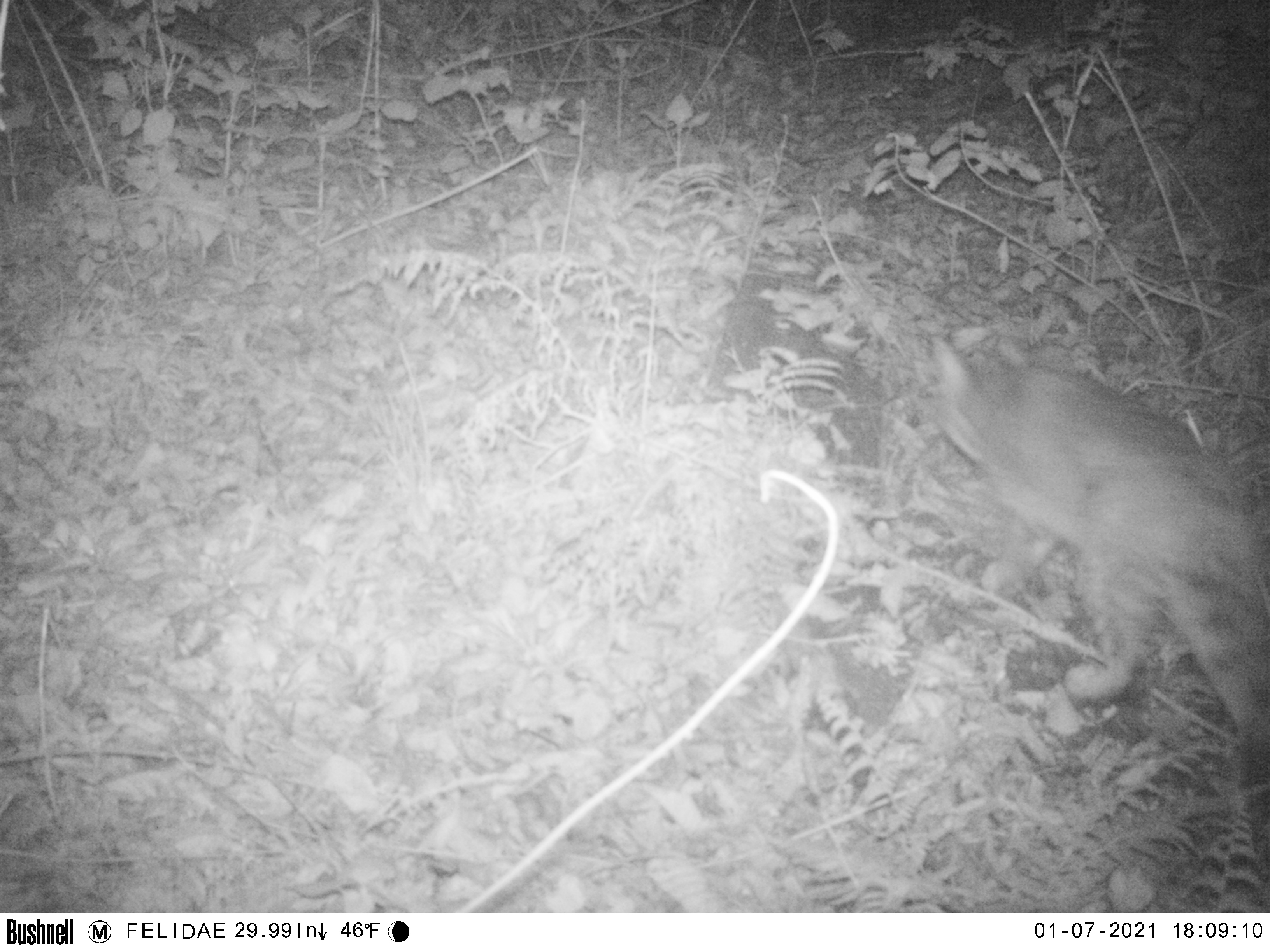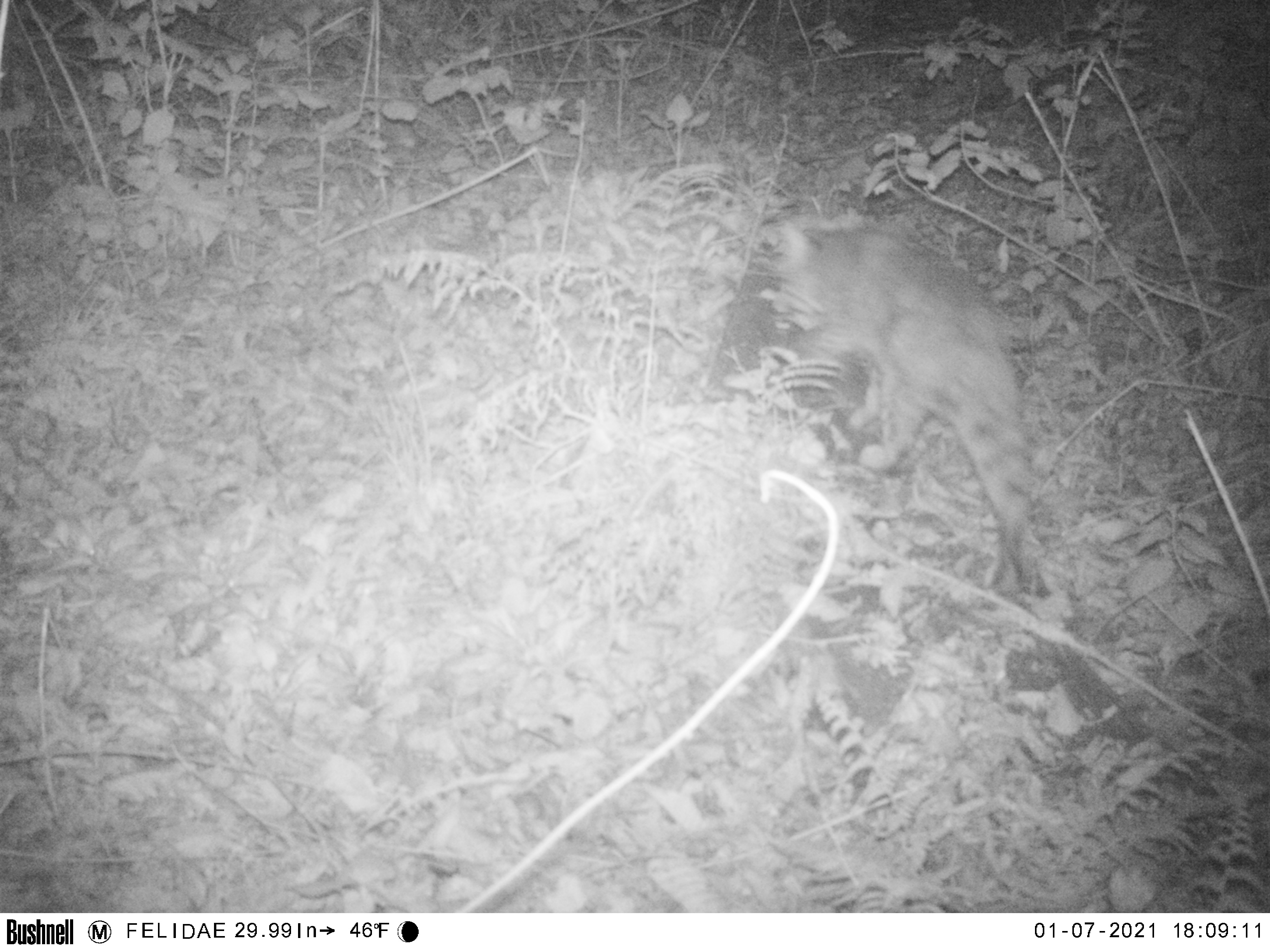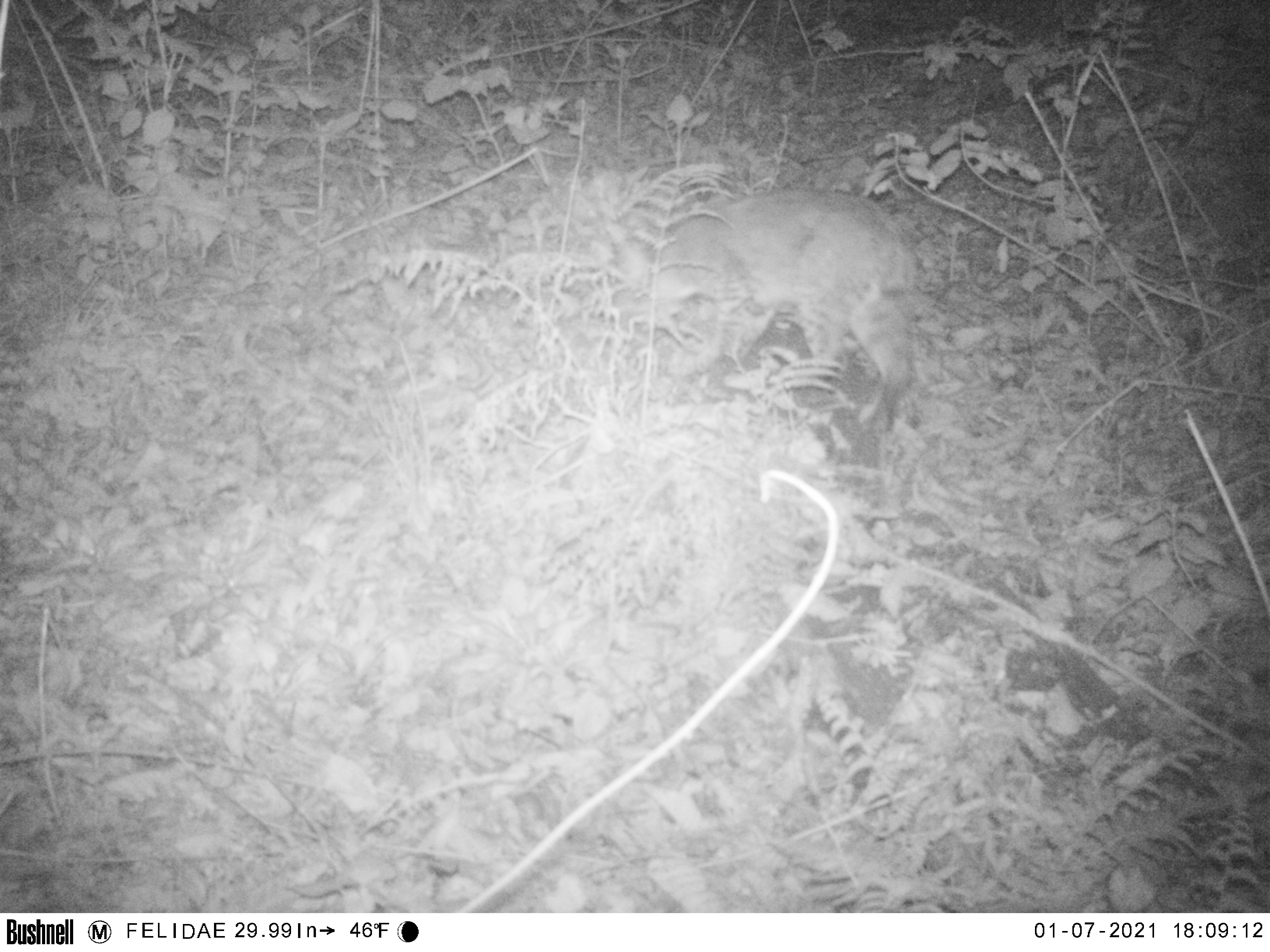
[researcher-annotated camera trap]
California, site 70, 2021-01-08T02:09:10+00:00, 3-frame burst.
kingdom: Animalia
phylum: Chordata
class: Mammalia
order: Carnivora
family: Felidae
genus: Lynx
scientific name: Lynx rufus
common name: bobcat